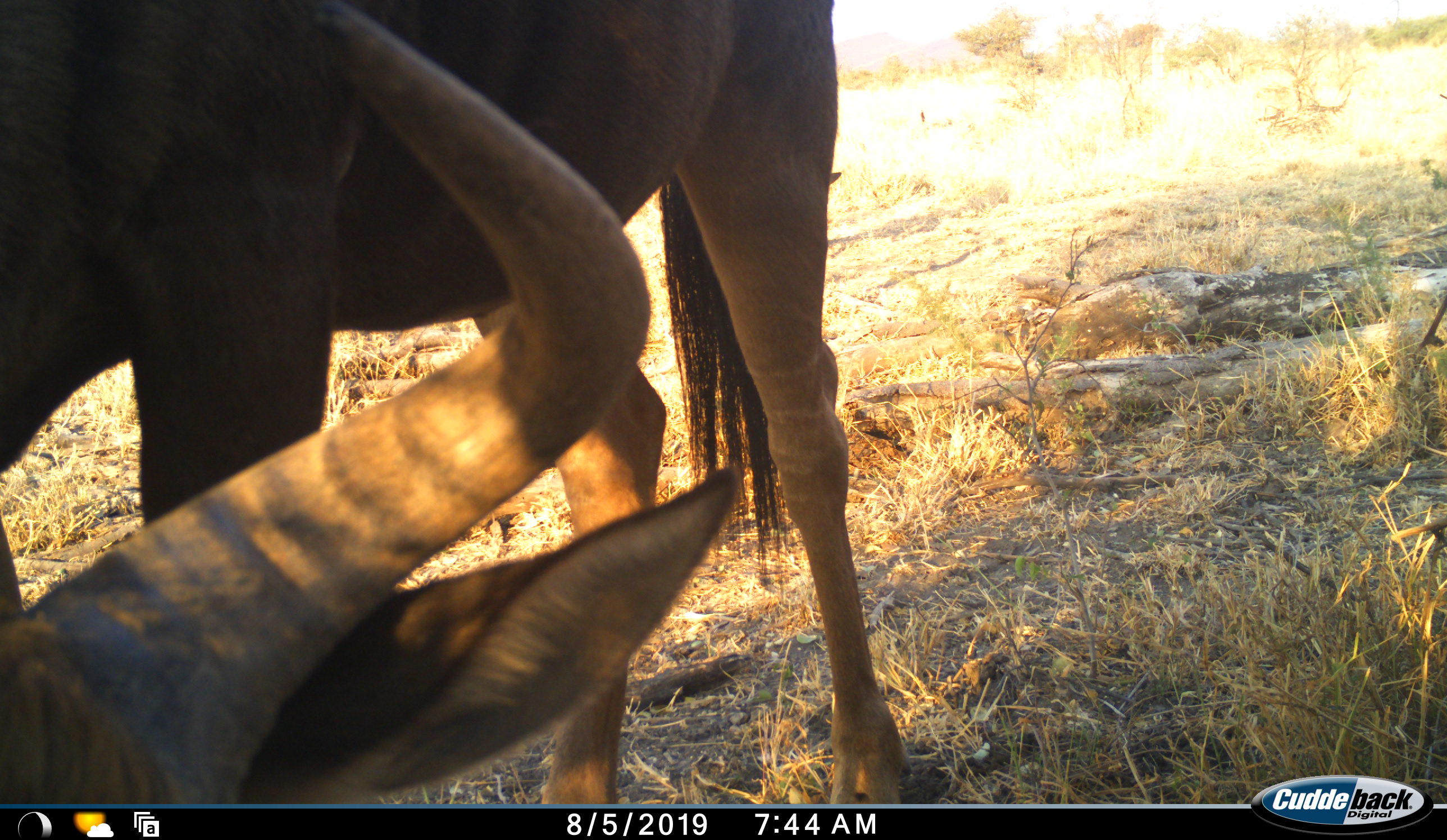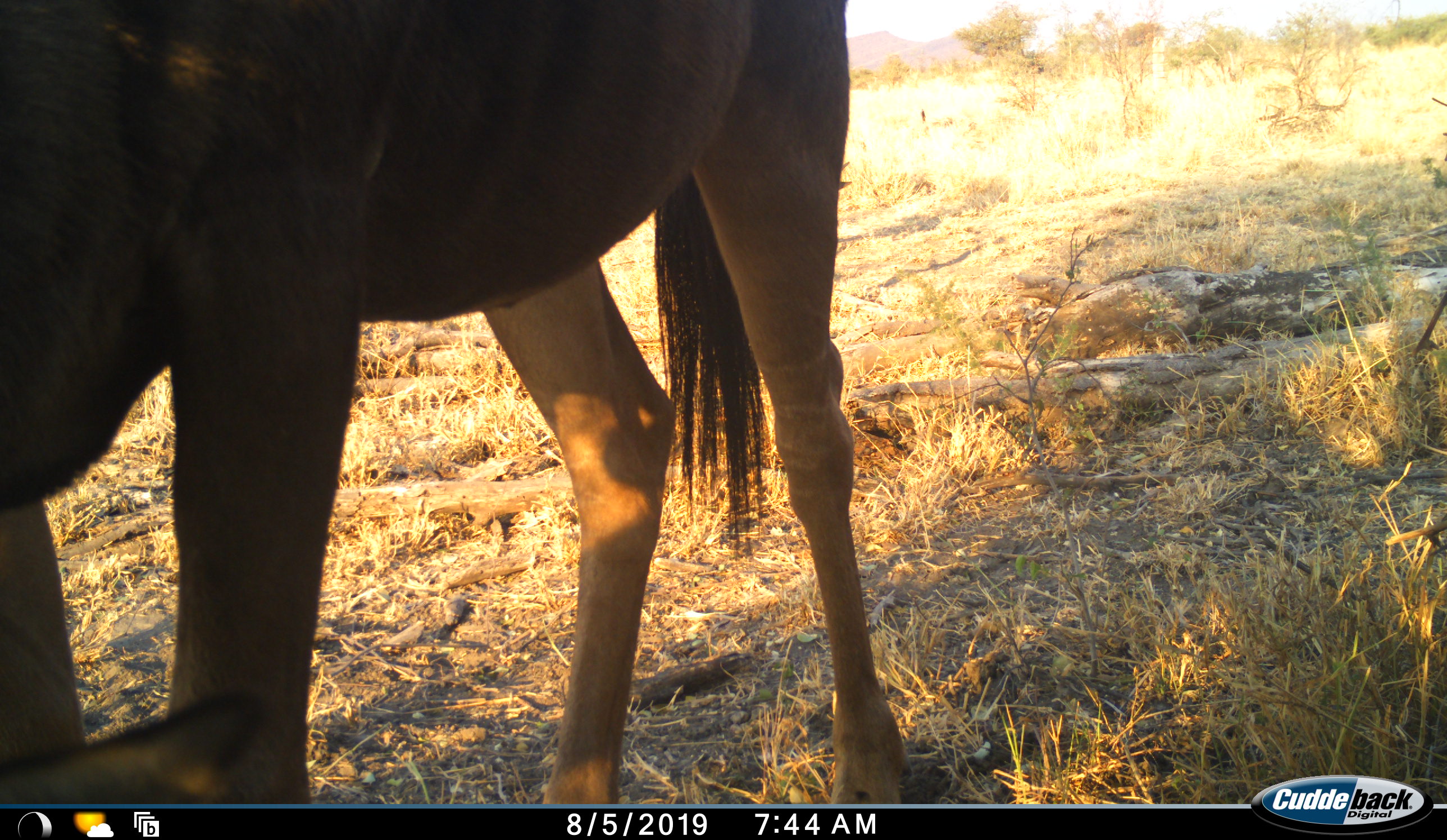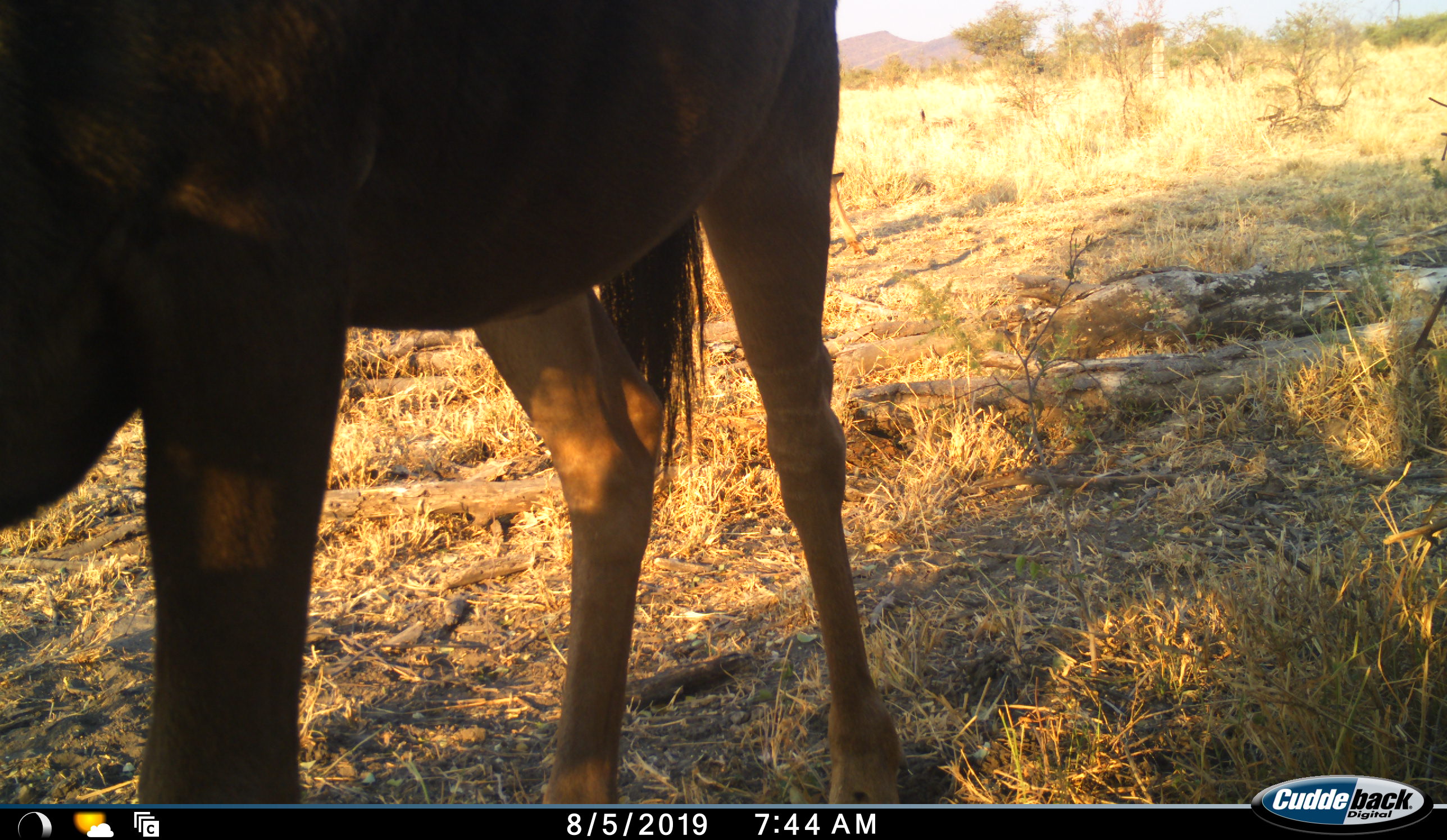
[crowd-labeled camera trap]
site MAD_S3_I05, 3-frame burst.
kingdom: Animalia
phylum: Chordata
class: Mammalia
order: Artiodactyla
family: Bovidae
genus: Connochaetes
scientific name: Connochaetes taurinus taurinus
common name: blue wildebeest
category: wildebeestblue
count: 1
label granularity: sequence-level